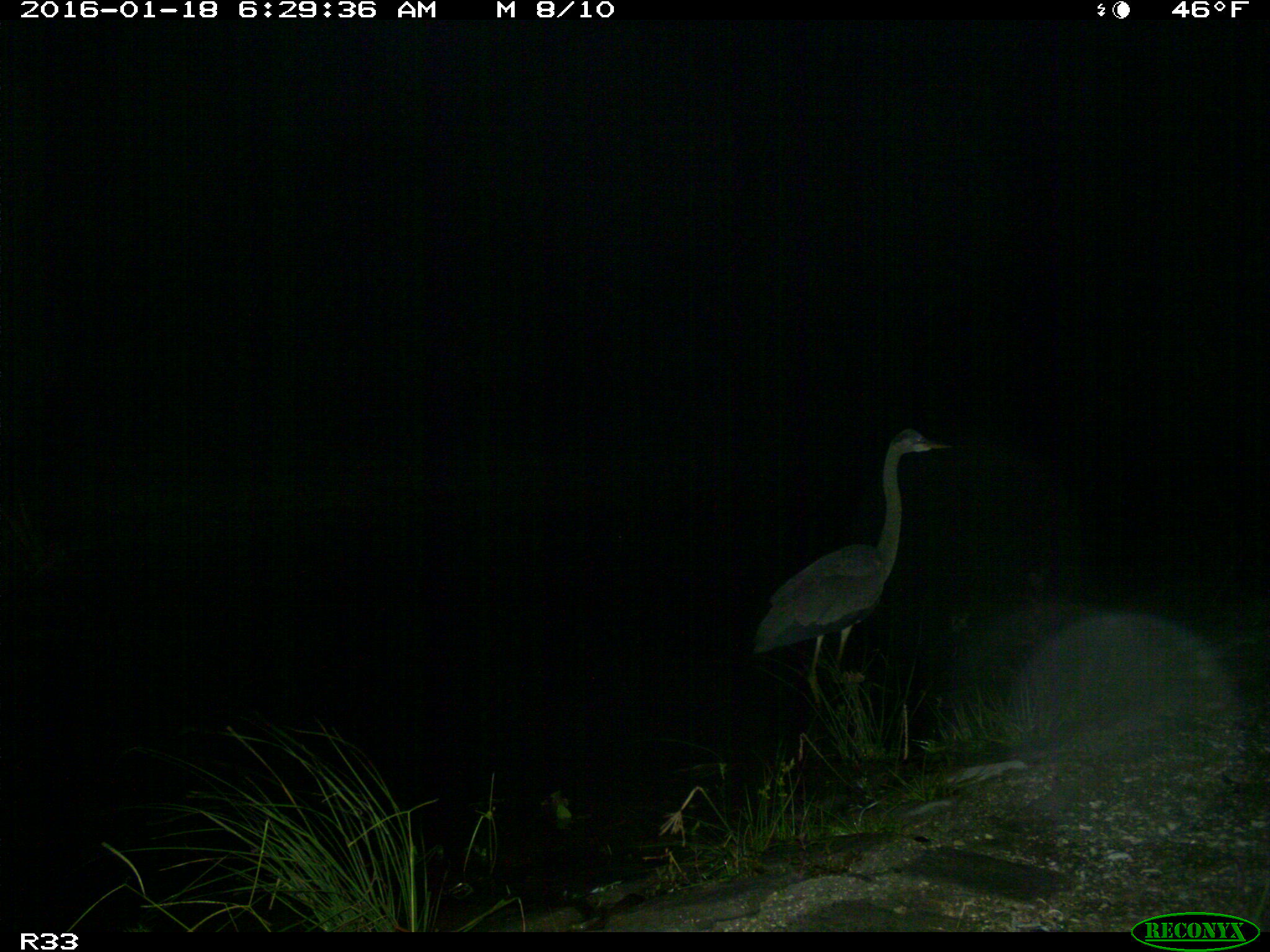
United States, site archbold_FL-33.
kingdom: Animalia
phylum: Chordata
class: Aves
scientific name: Aves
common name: birds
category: unidentified bird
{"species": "unidentified bird (birds) (Aves)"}